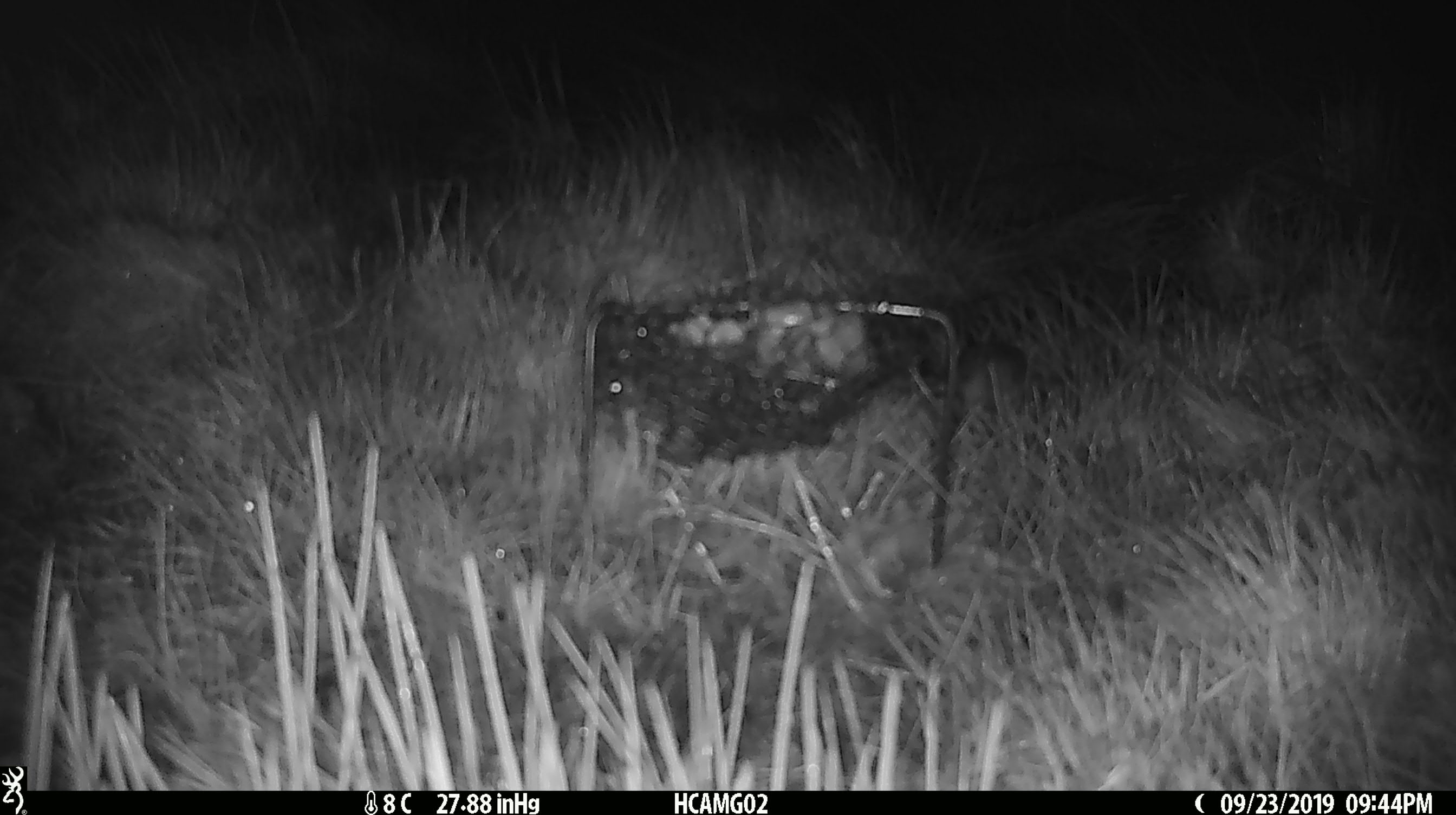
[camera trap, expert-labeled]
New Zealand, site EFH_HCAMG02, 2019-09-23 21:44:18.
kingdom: Animalia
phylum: Chordata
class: Mammalia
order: Rodentia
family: Muridae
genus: Mus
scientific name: Mus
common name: mouse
Mouse (Mus).